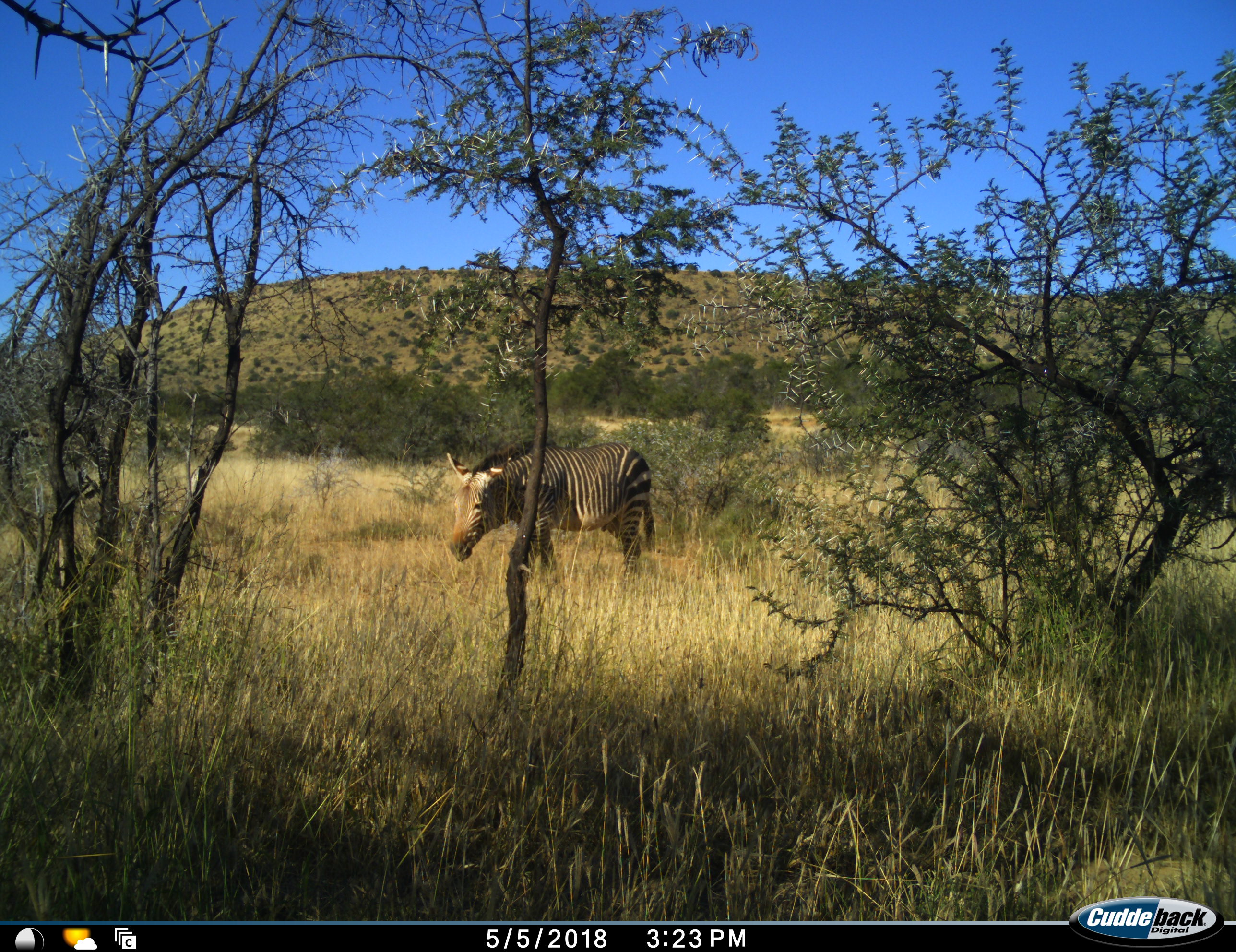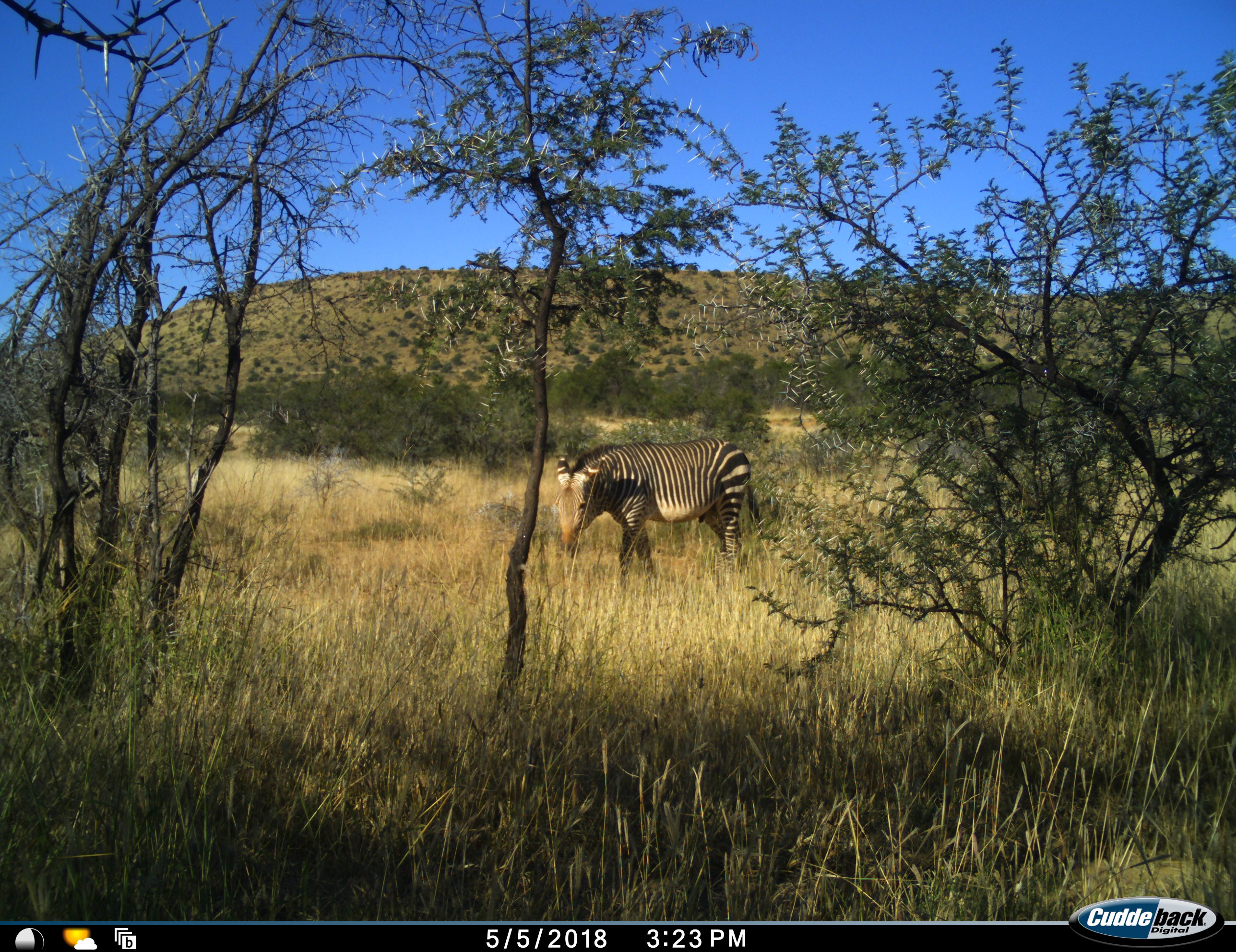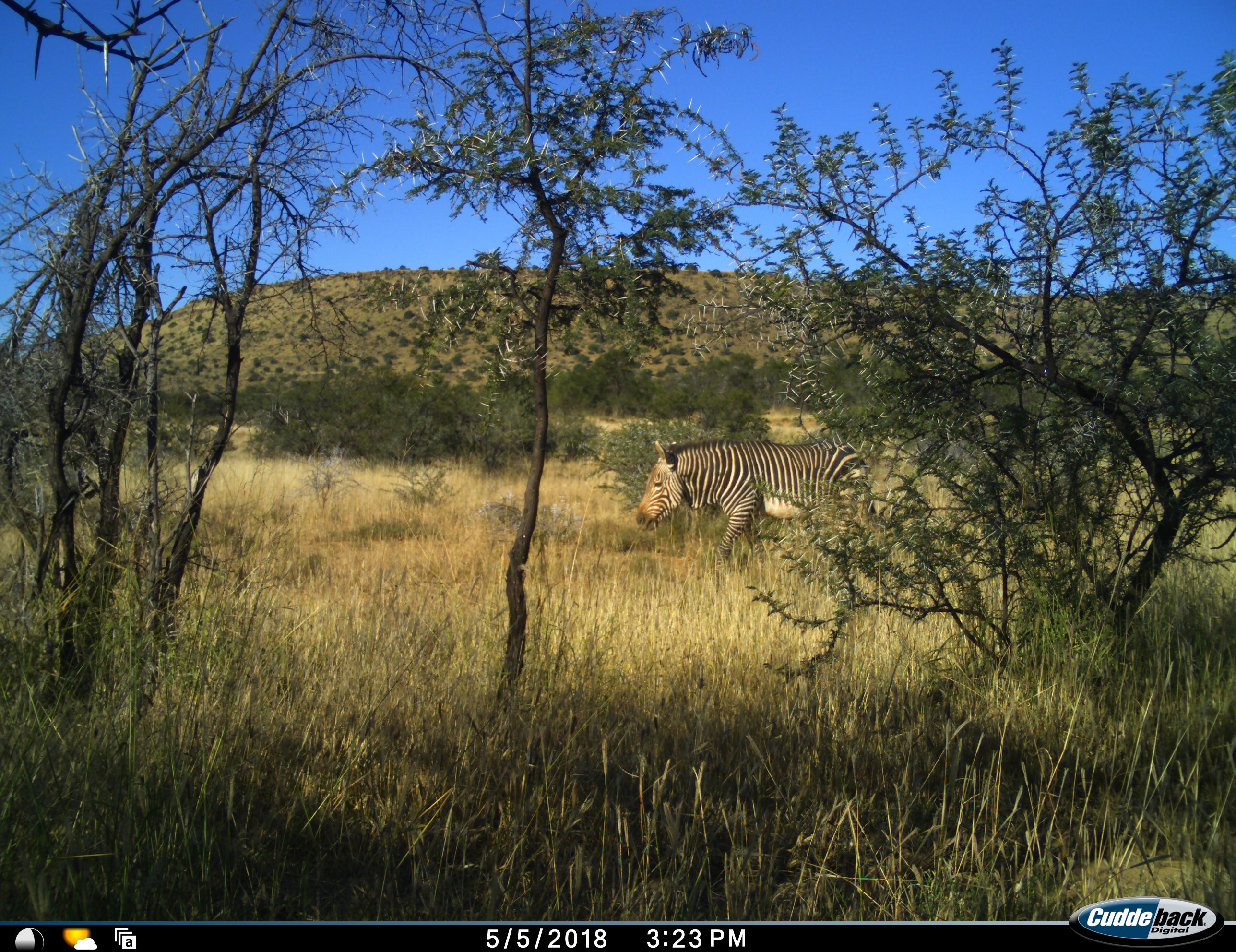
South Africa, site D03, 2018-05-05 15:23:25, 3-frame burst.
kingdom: Animalia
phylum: Chordata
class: Mammalia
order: Perissodactyla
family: Equidae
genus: Equus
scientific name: Equus zebra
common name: mountain zebra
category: zebramountain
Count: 2.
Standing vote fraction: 38%.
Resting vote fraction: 0%.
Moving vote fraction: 75%.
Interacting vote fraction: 0%.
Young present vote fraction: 0%.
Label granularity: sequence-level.